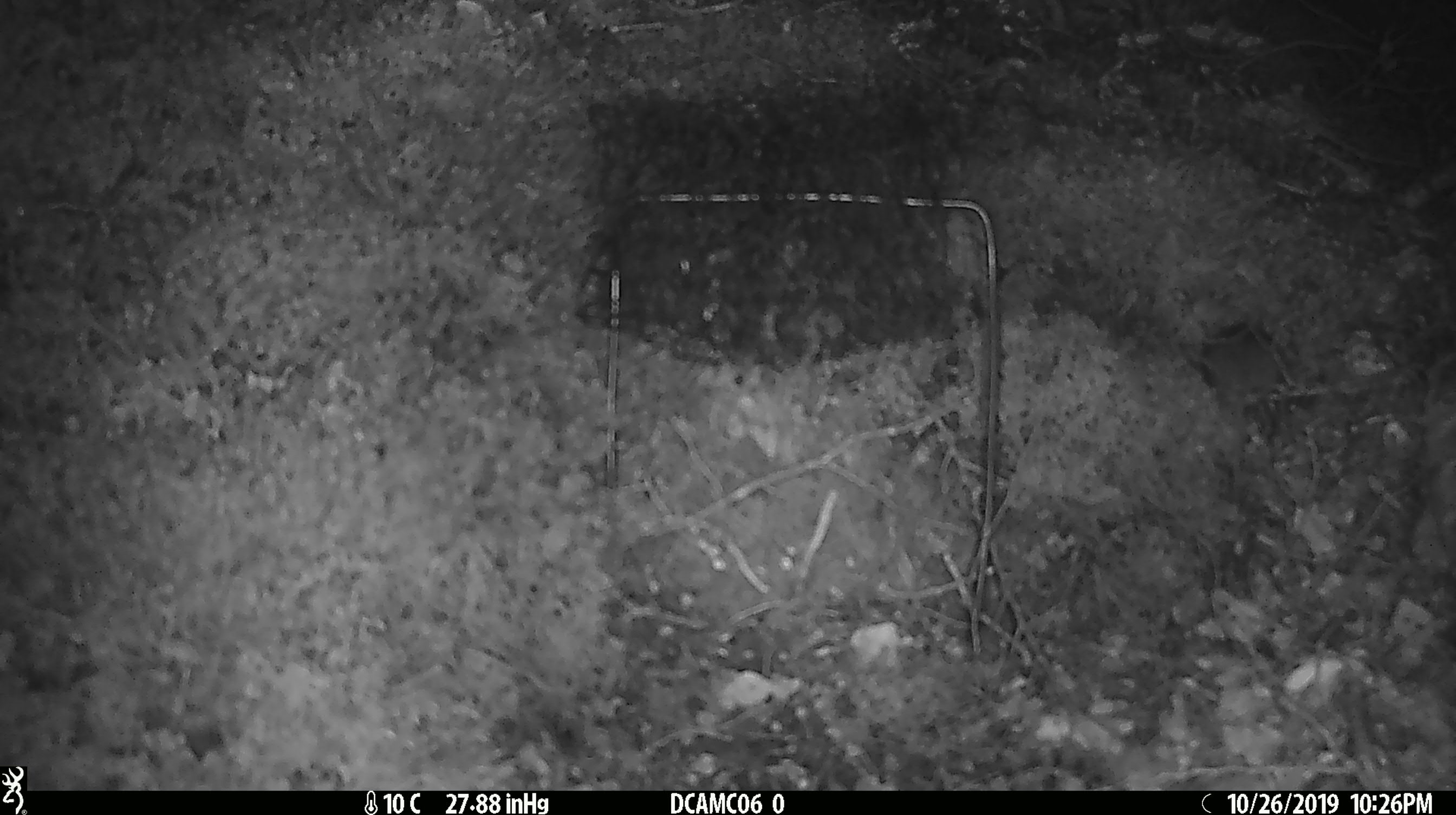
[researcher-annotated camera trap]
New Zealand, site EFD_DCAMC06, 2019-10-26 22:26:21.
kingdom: Animalia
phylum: Chordata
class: Mammalia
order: Rodentia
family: Muridae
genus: Mus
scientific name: Mus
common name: mouse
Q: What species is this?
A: Mouse (Mus).